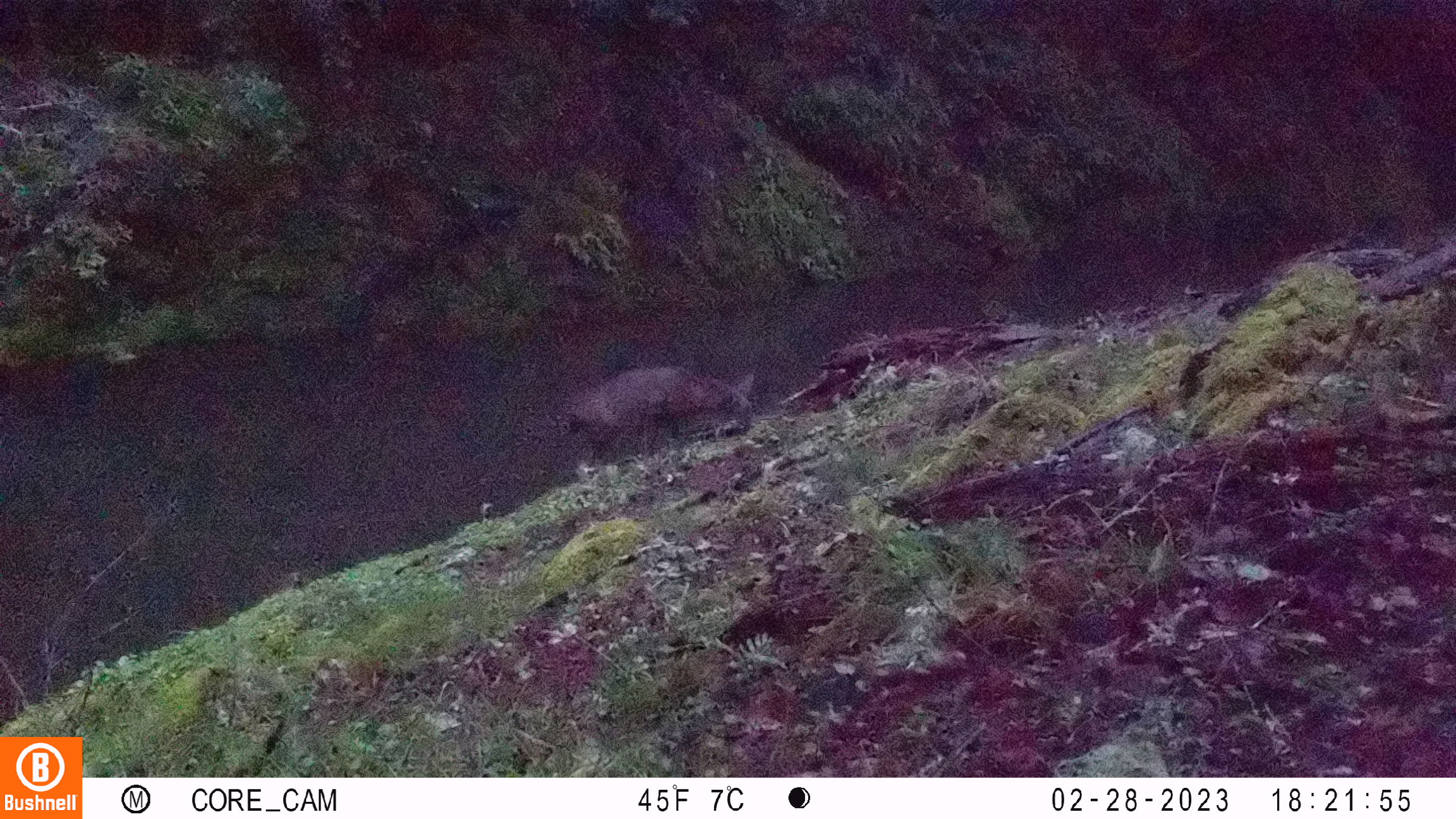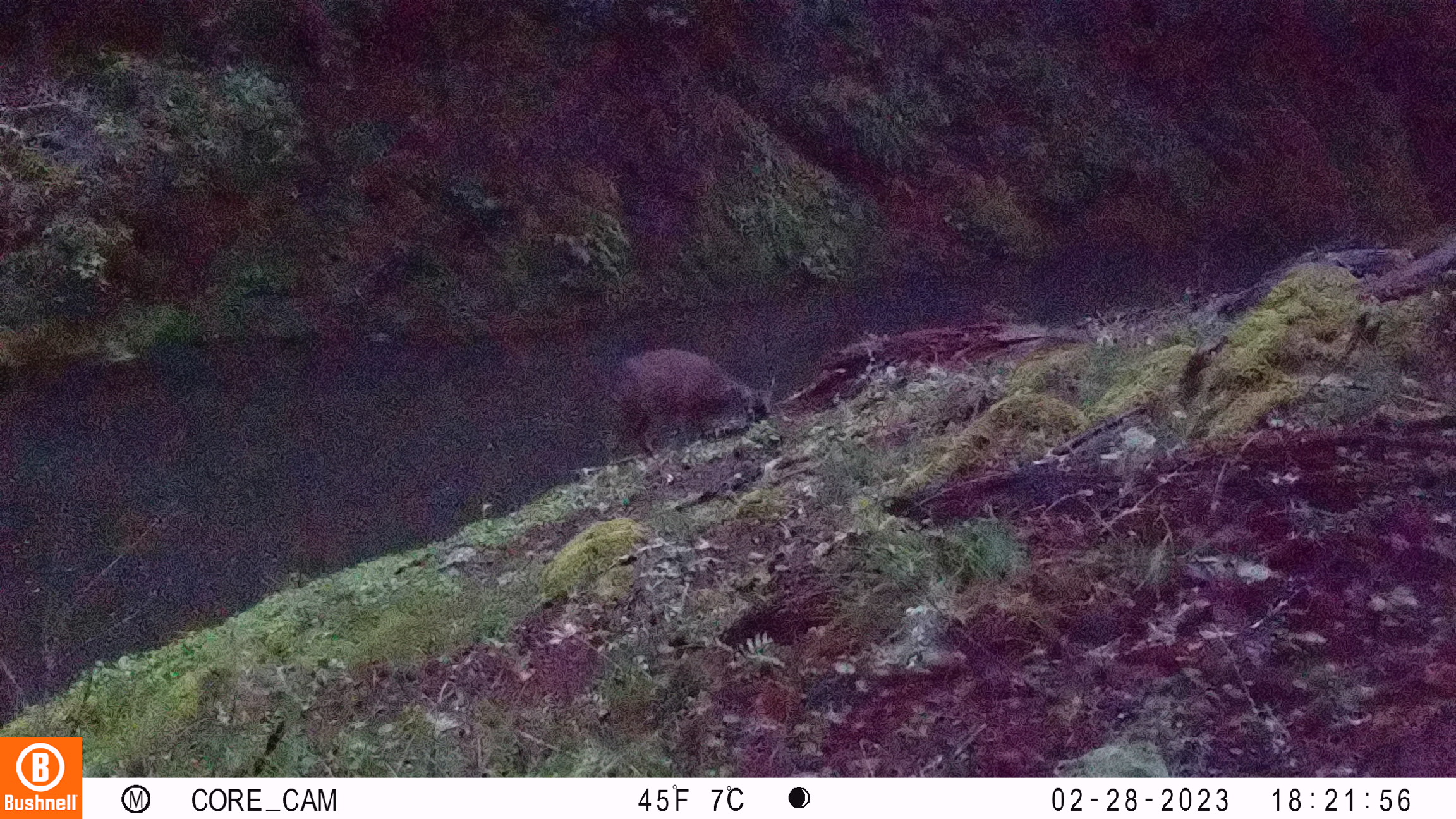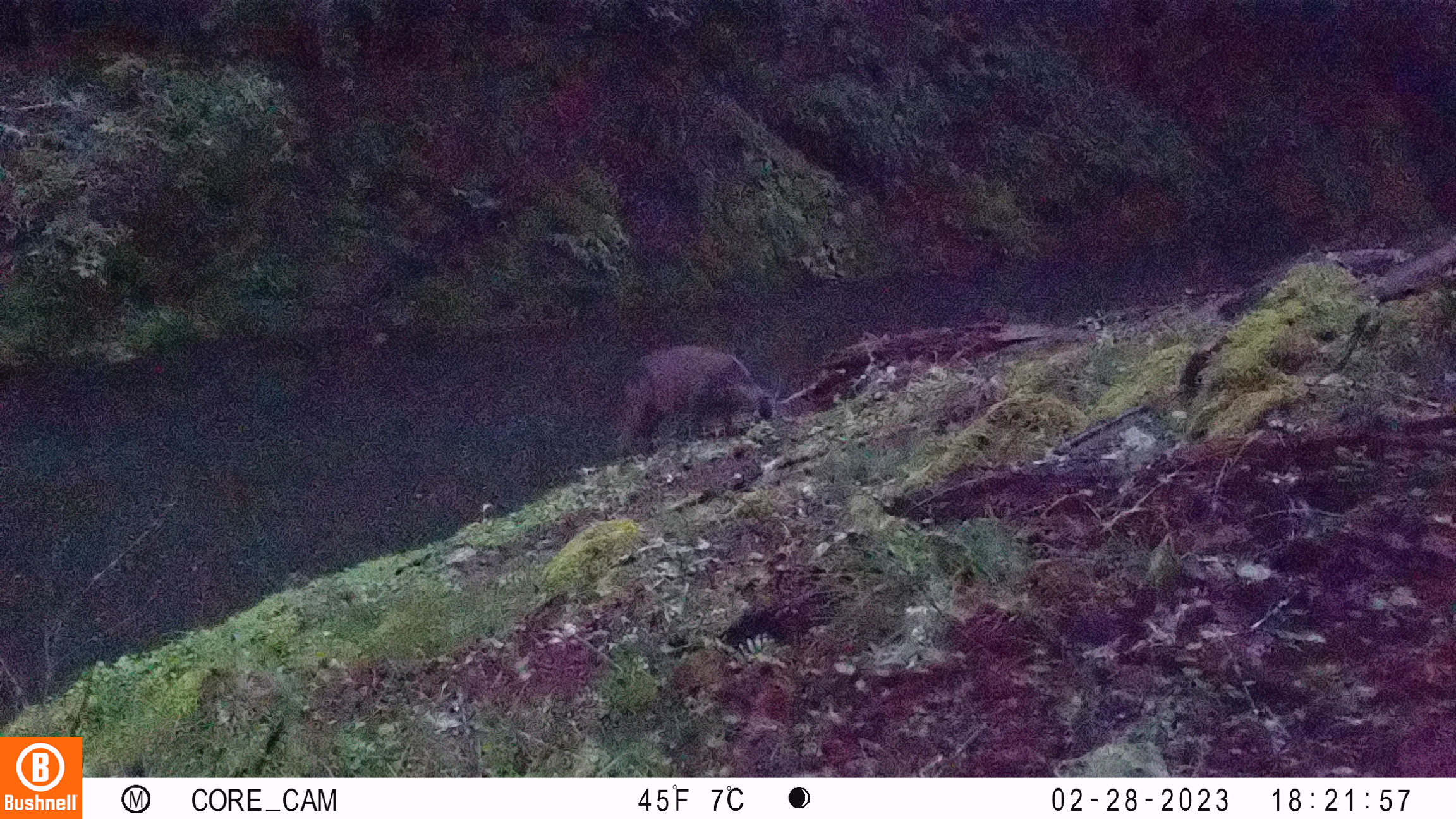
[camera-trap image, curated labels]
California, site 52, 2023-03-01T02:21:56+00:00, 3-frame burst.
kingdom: Animalia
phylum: Chordata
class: Mammalia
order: Artiodactyla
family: Cervidae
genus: Odocoileus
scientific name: Odocoileus hemionus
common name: mule deer